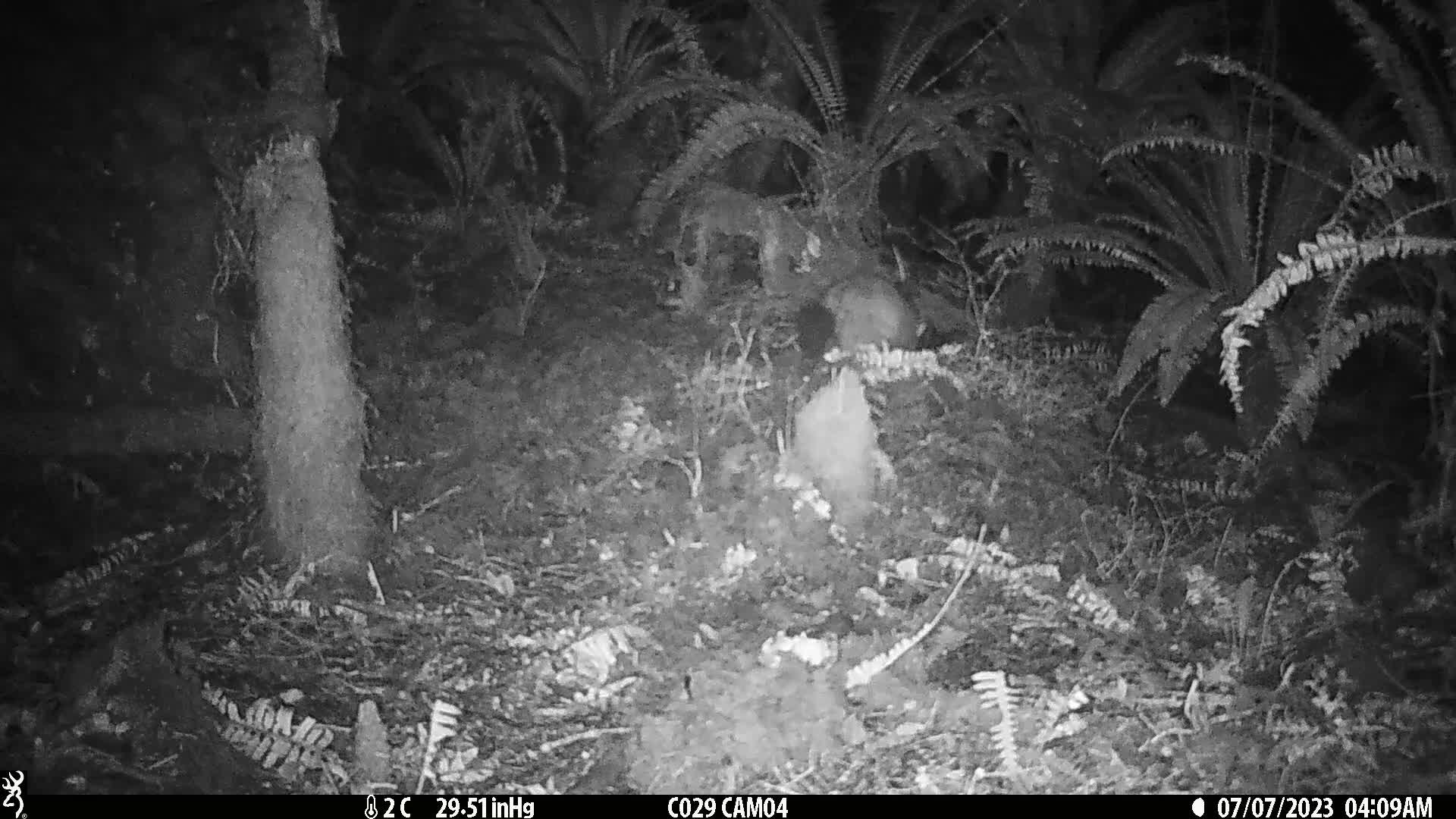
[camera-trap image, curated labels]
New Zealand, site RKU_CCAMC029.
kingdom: Animalia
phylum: Chordata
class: Mammalia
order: Diprotodontia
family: Phalangeridae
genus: Trichosurus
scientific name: Trichosurus vulpecula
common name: common brushtail possum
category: possum